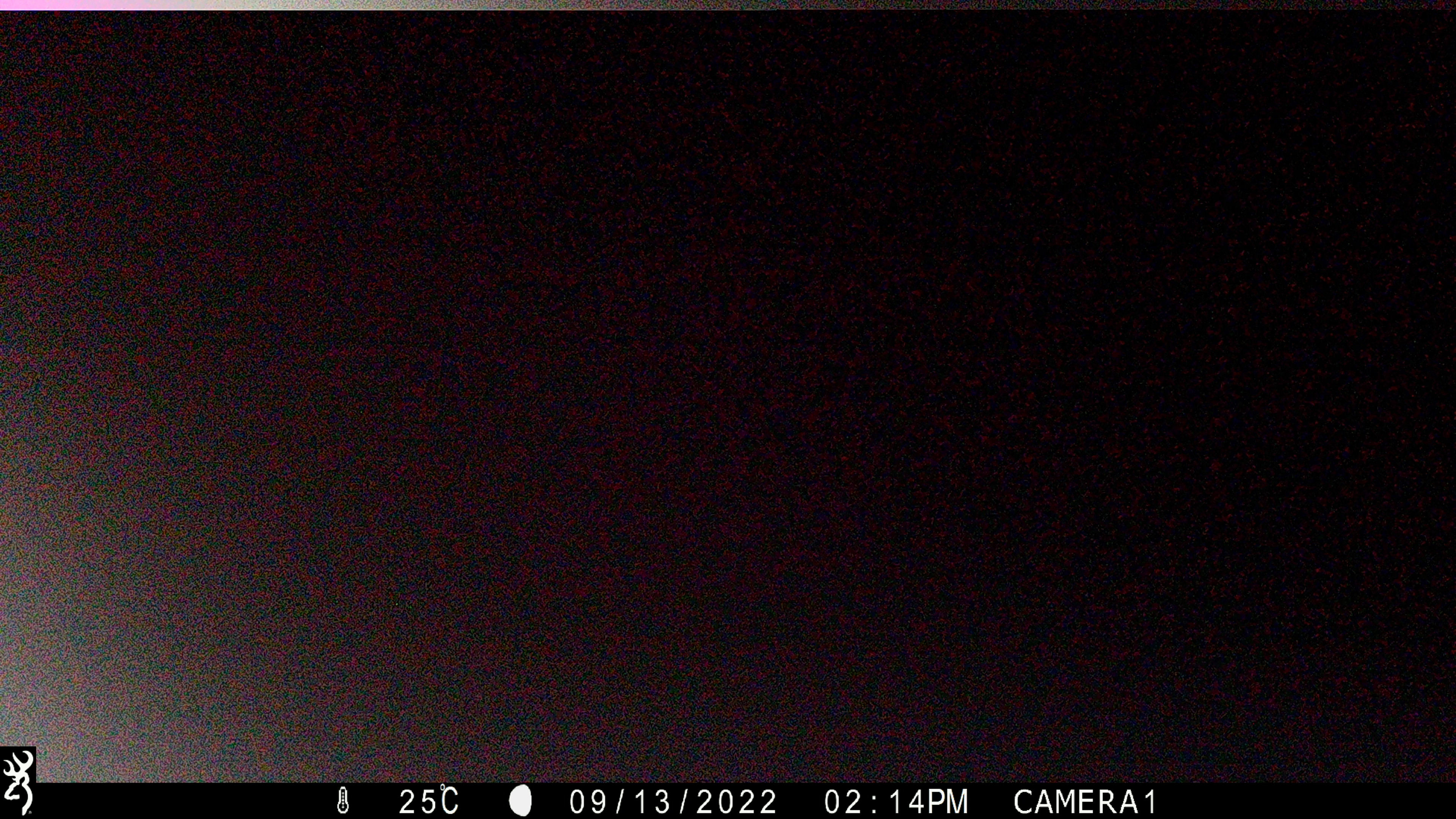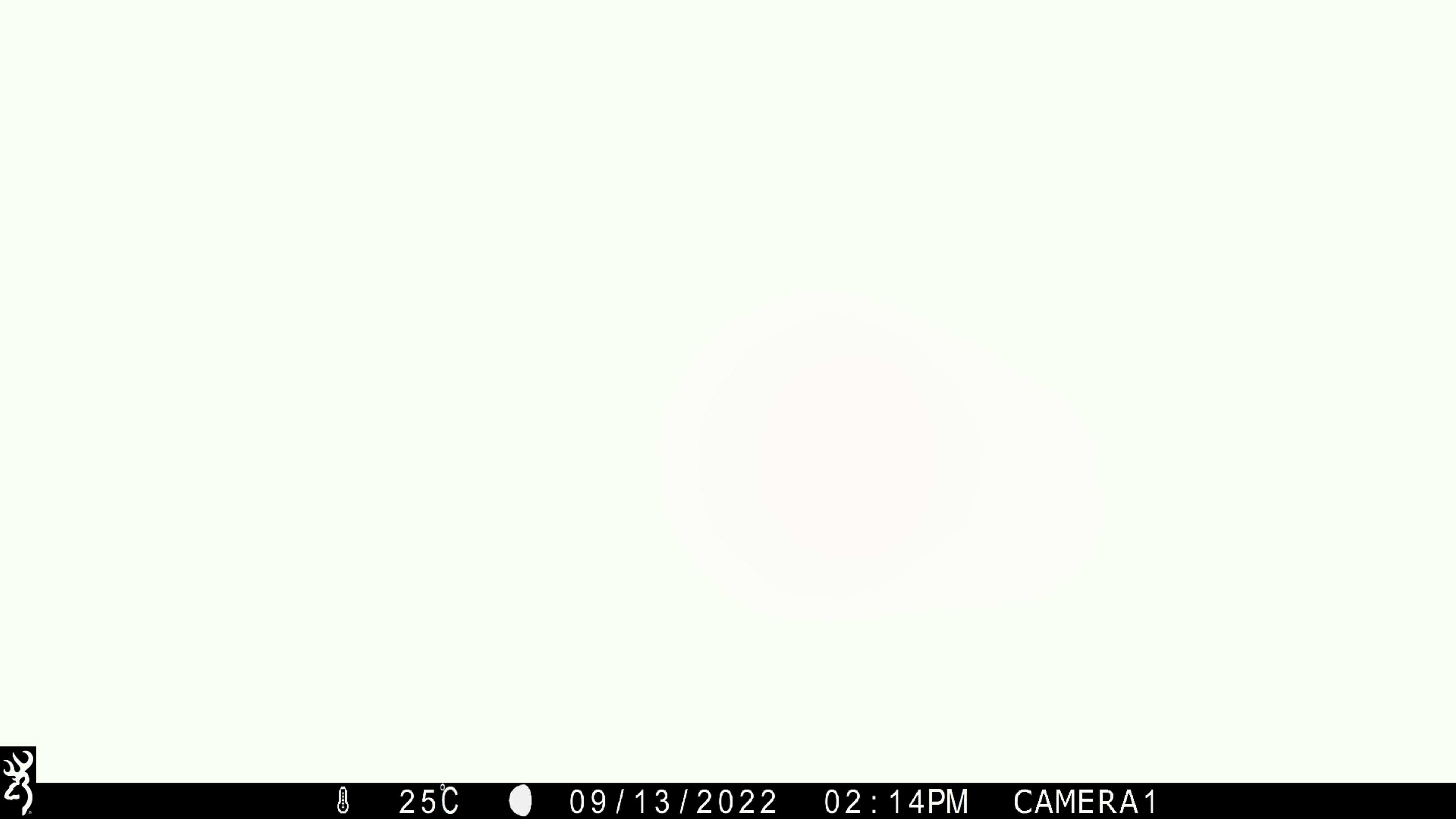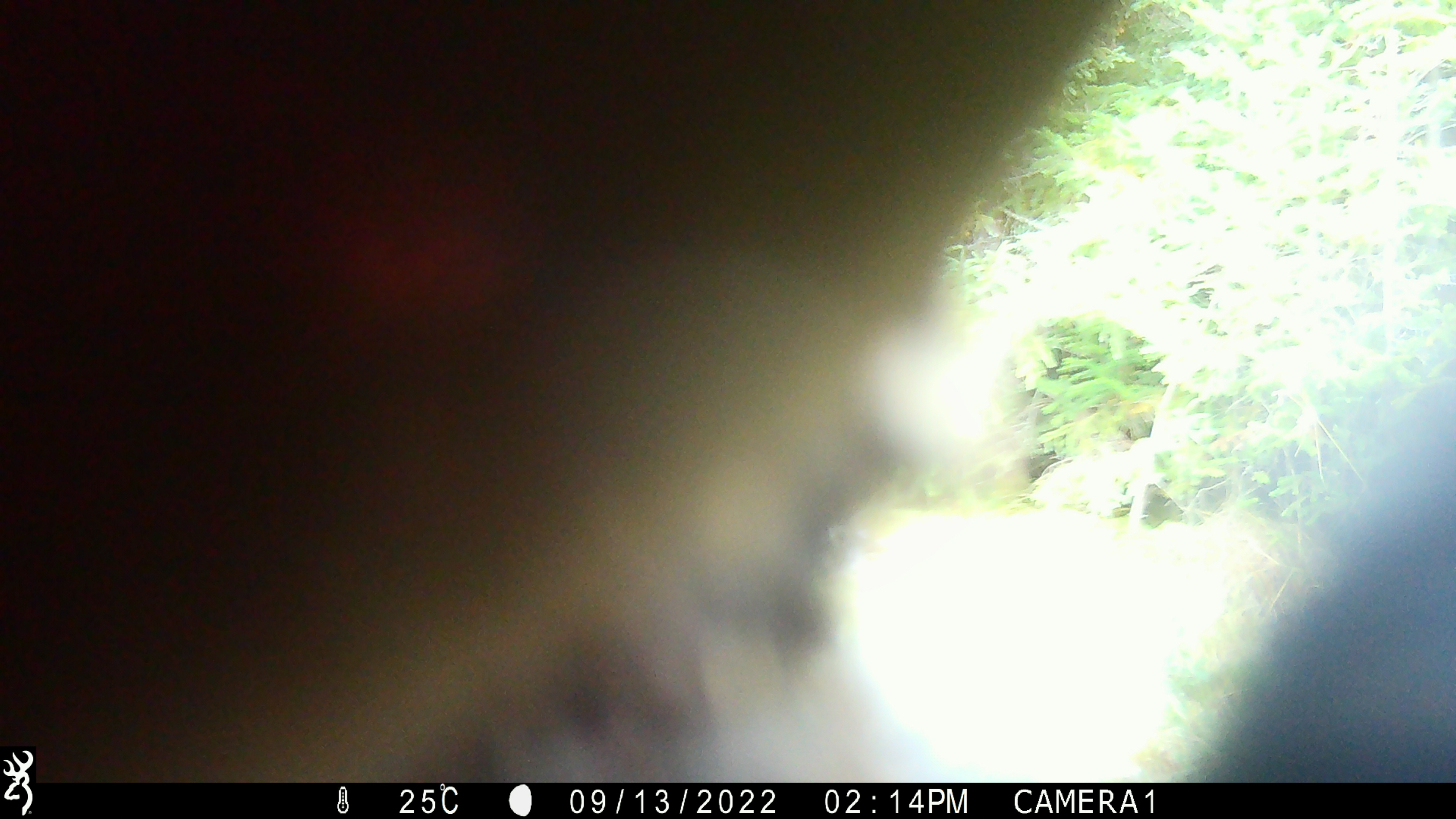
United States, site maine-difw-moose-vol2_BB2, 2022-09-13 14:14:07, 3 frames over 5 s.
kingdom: Animalia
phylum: Chordata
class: Mammalia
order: Carnivora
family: Ursidae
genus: Ursus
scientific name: Ursus americanus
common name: black bear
Black bear (Ursus americanus).